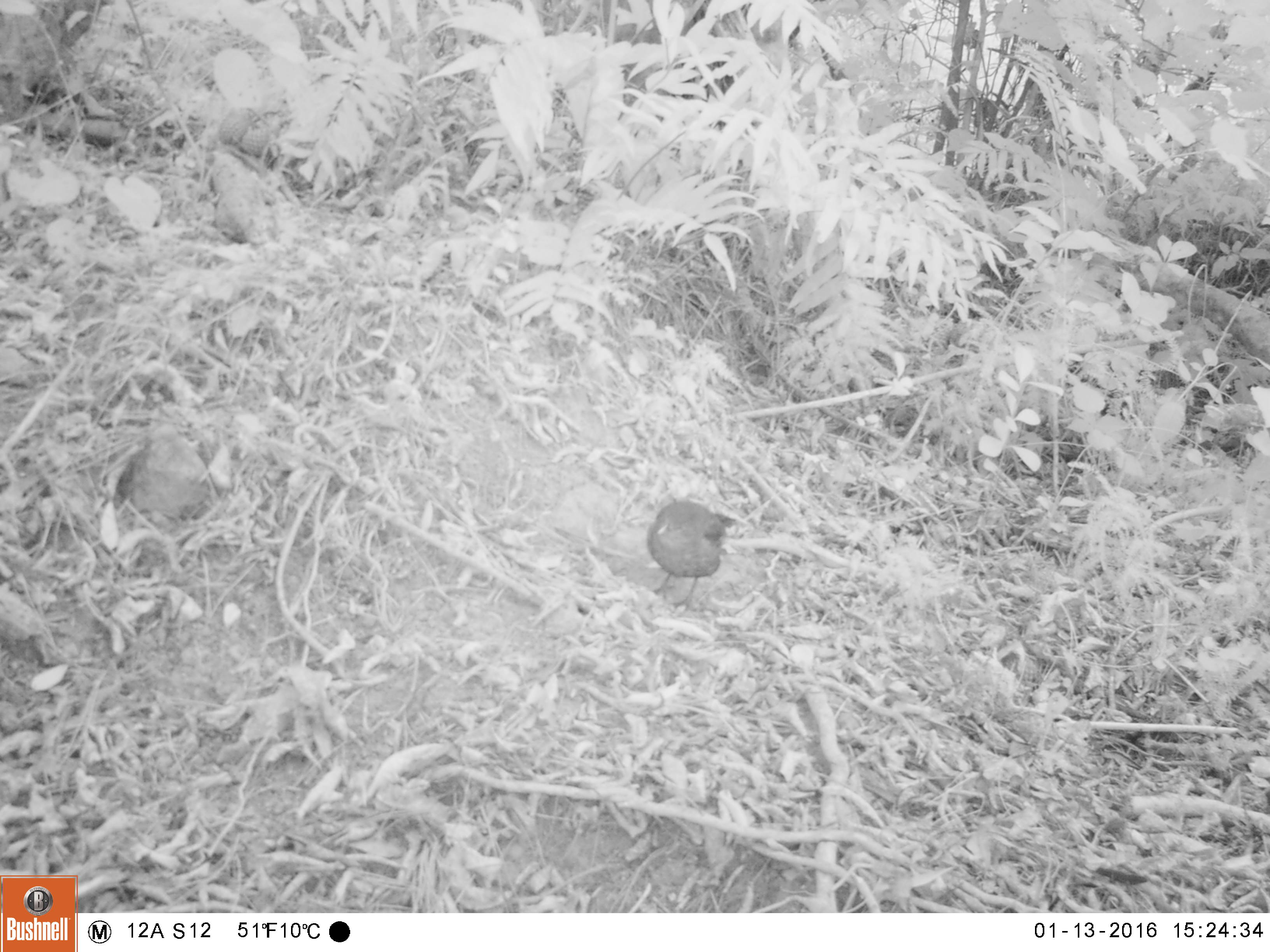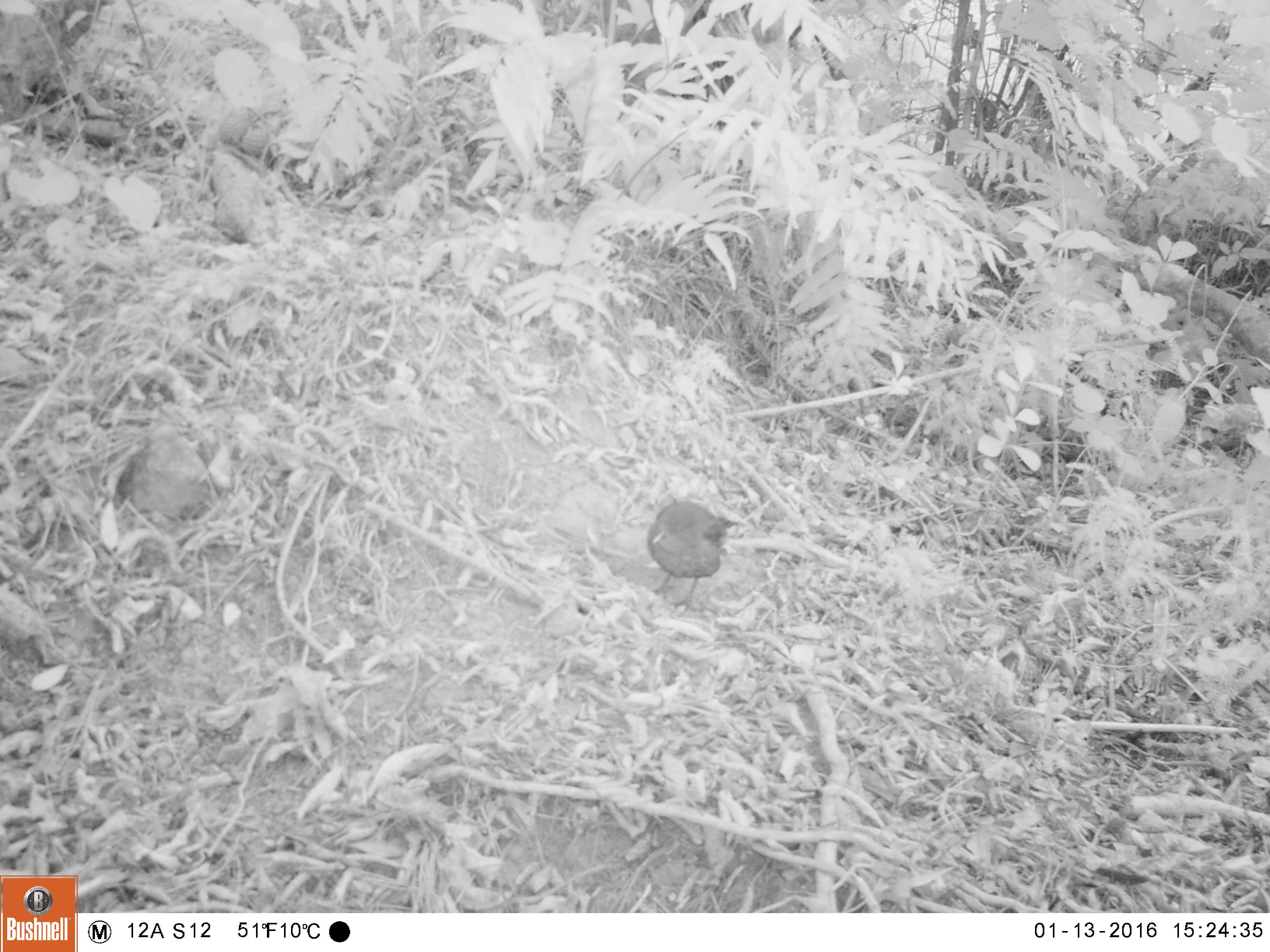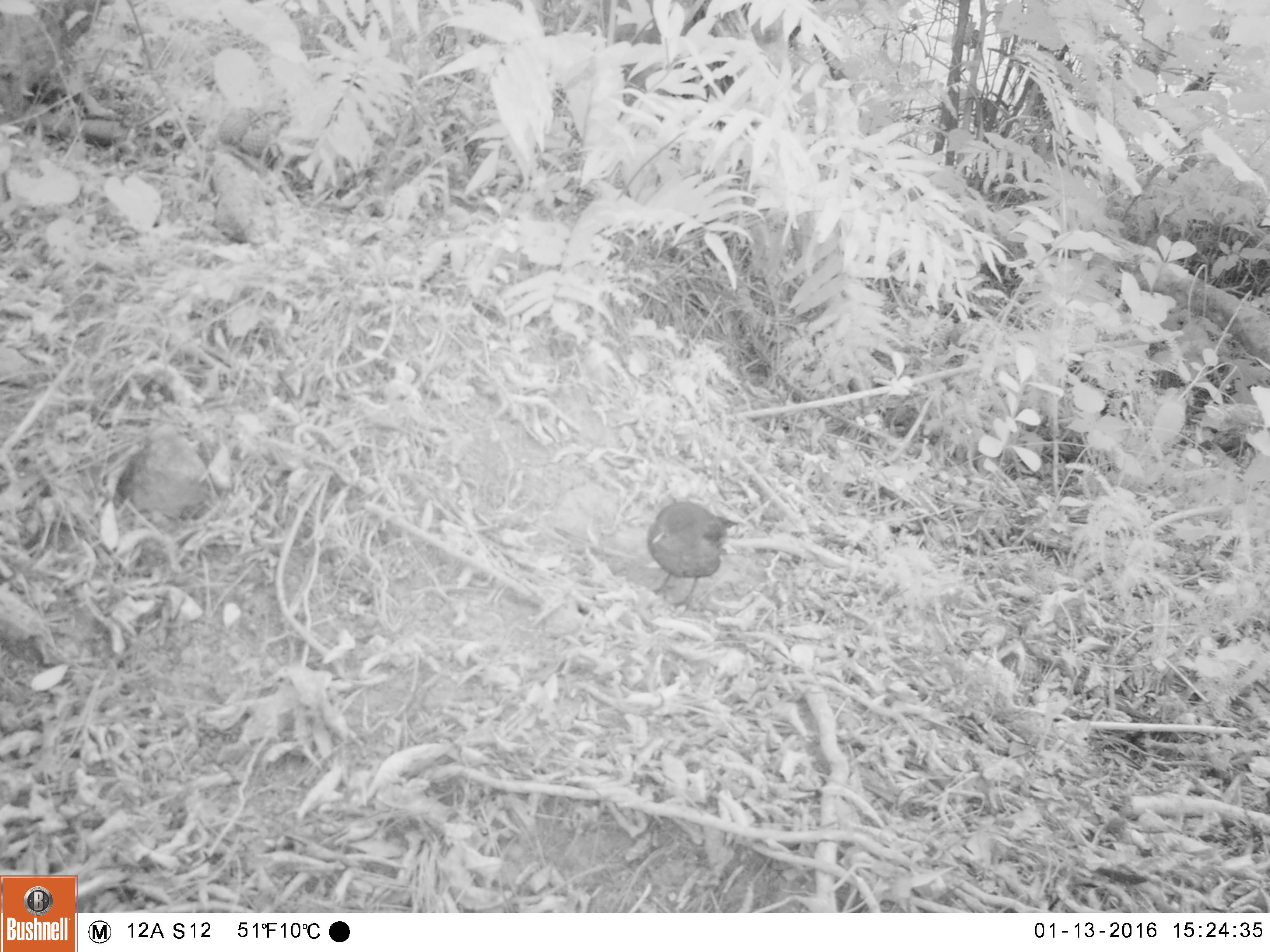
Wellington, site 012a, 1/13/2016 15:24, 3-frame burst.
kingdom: Animalia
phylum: Chordata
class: Aves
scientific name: Aves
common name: bird